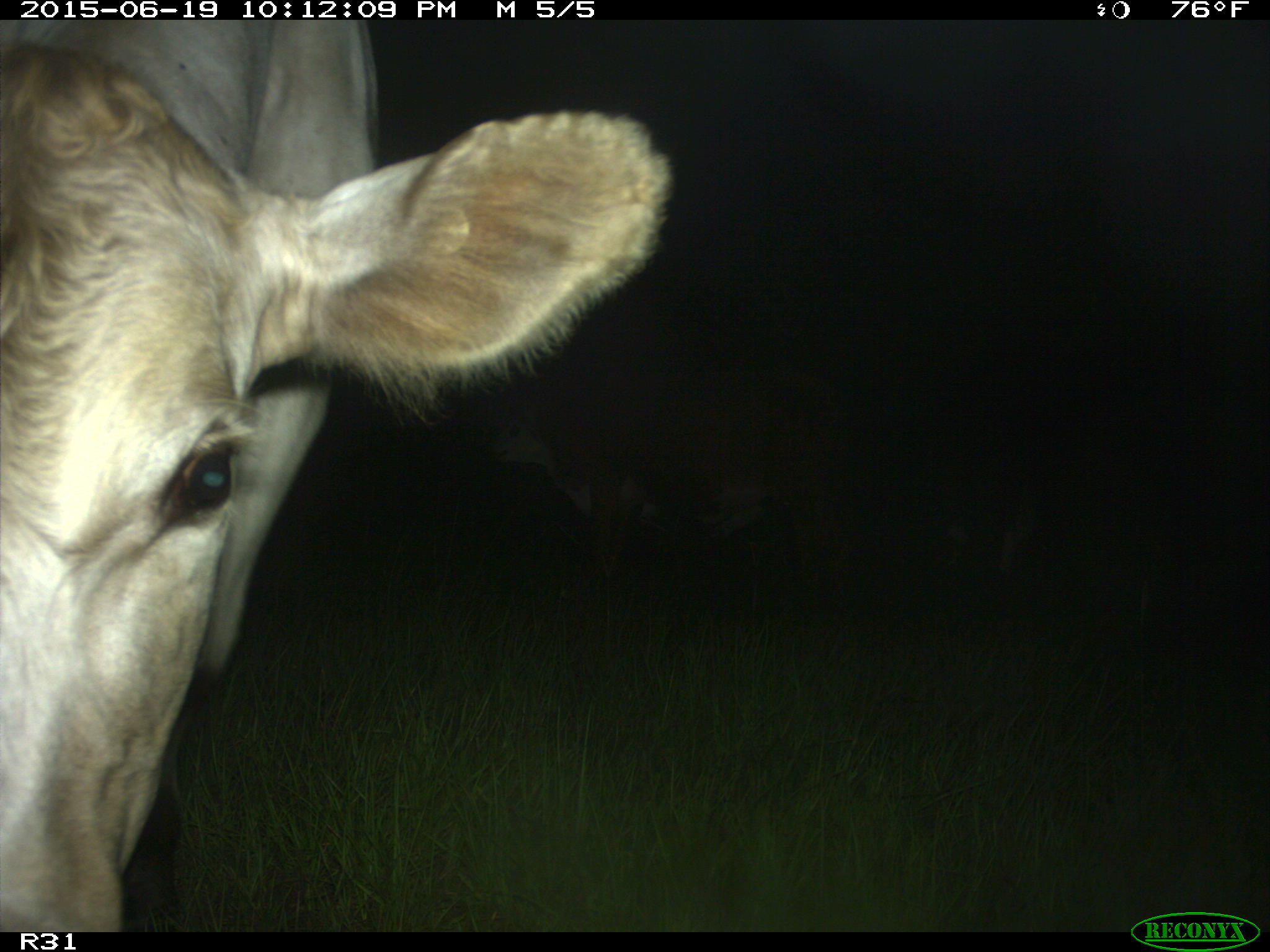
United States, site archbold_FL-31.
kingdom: Animalia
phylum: Chordata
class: Mammalia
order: Artiodactyla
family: Bovidae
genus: Bos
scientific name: Bos taurus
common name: domestic cow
Bos taurus (domestic cow).